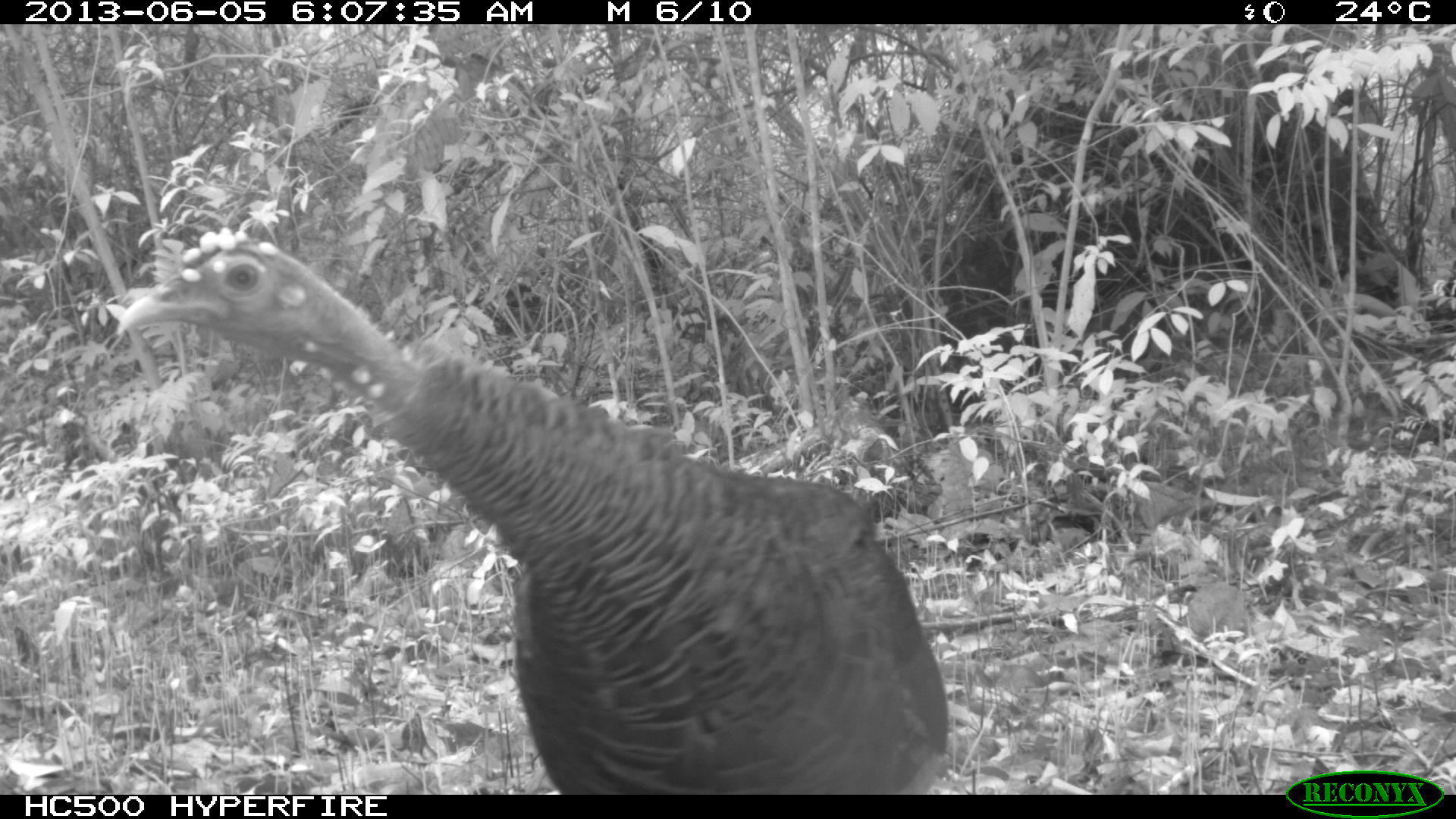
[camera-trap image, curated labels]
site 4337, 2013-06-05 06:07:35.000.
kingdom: Animalia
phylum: Chordata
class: Aves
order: Galliformes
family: Phasianidae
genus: Meleagris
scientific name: Meleagris ocellata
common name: ocellated turkey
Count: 1.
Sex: female.